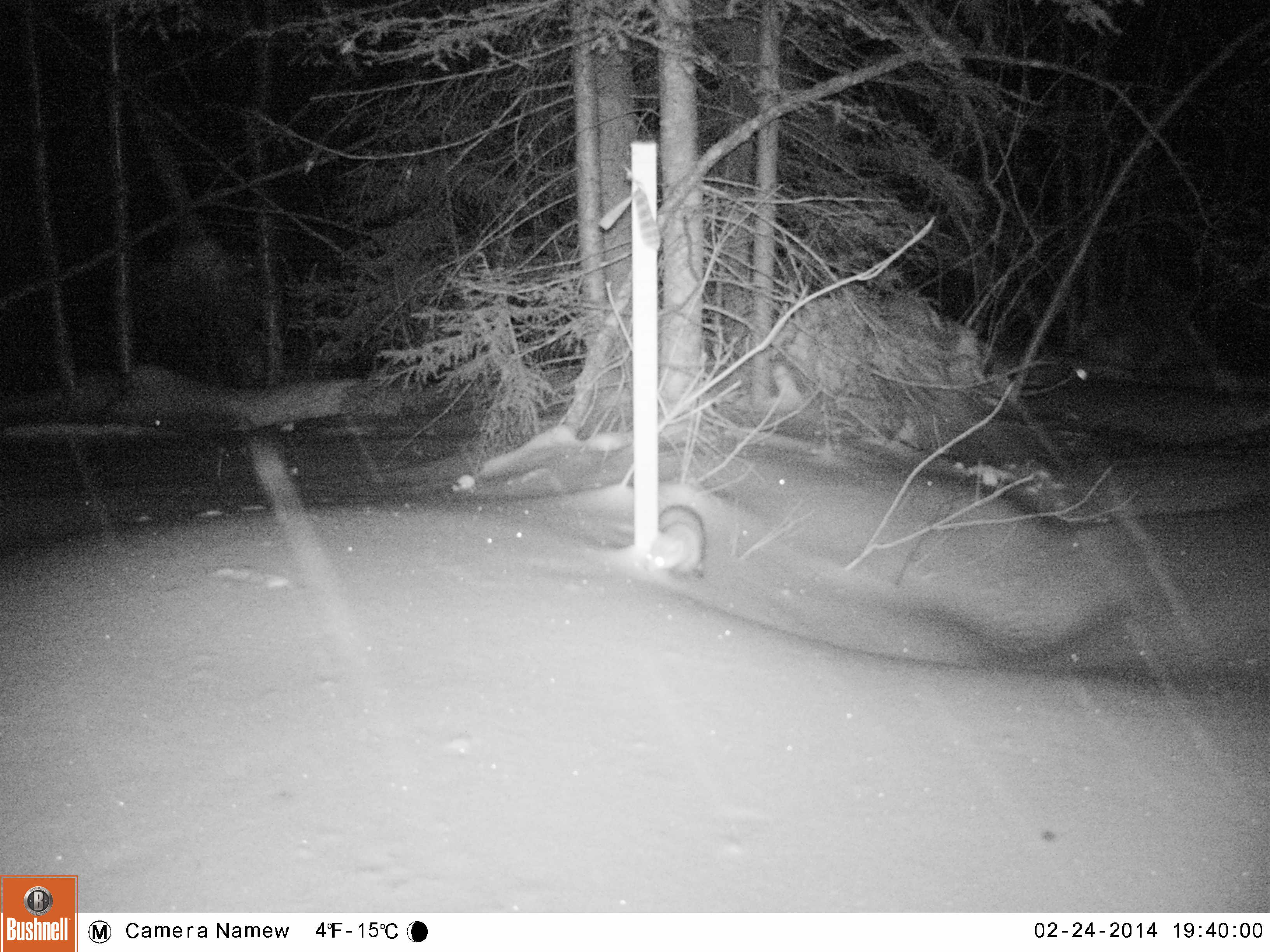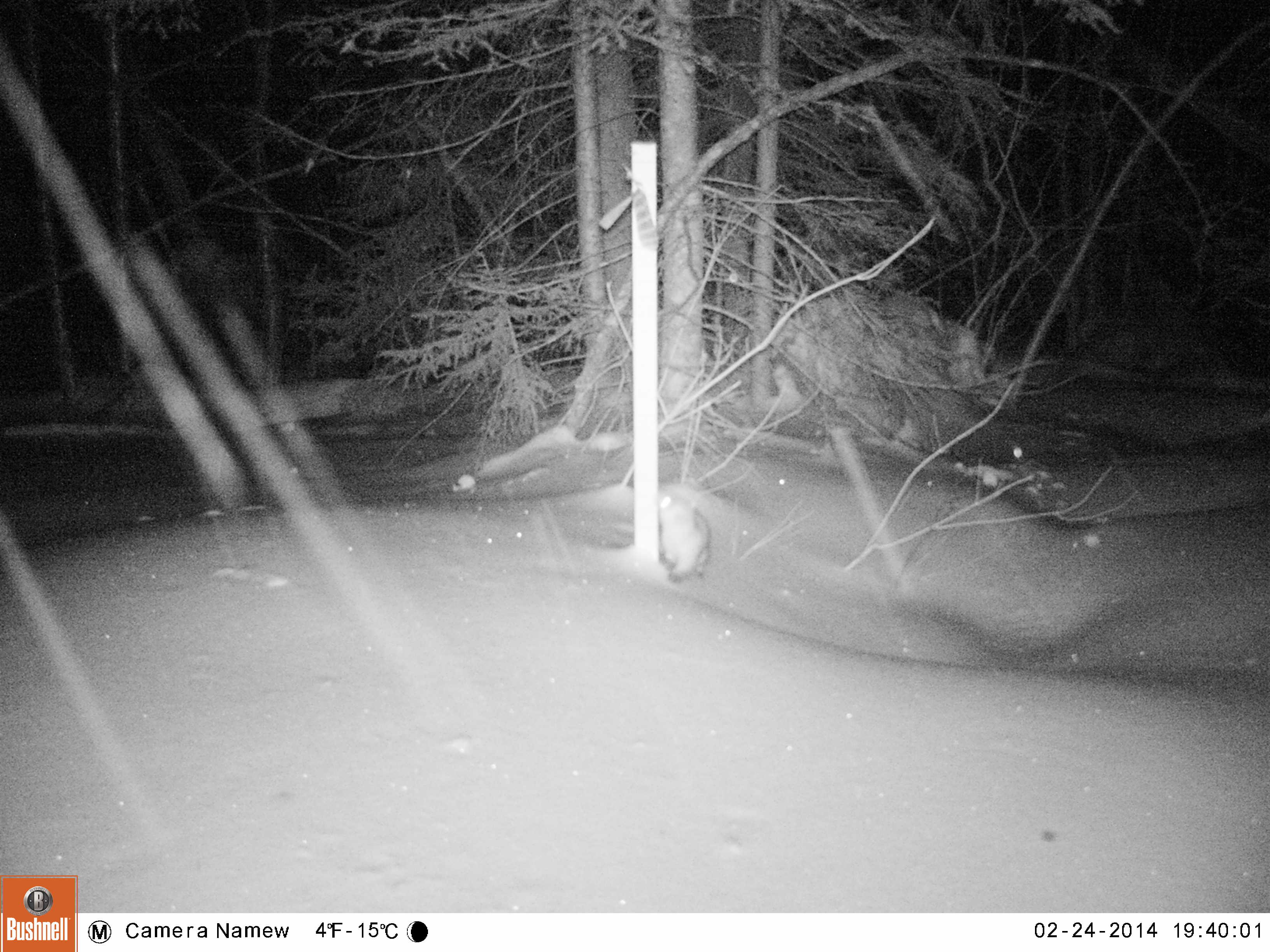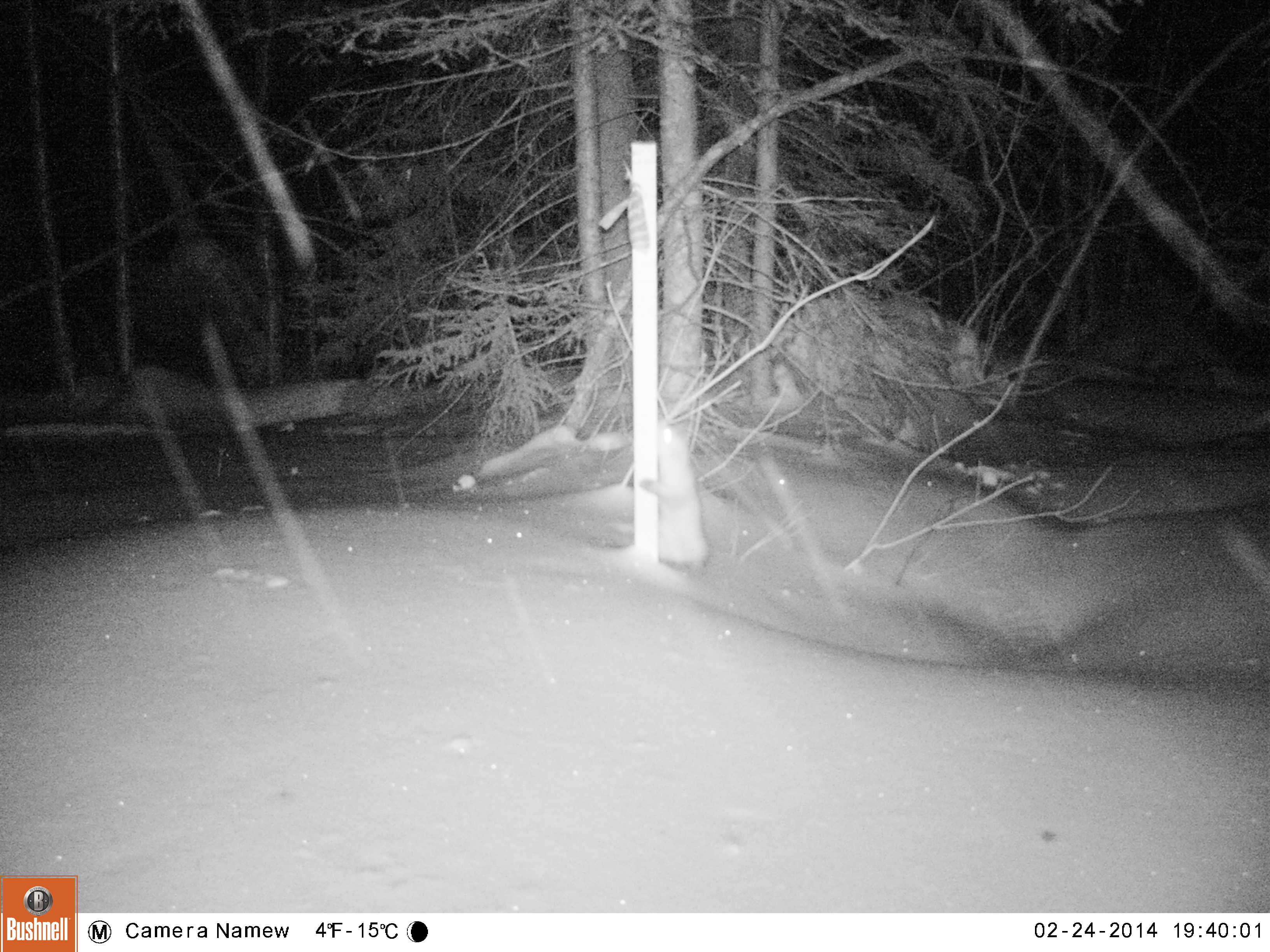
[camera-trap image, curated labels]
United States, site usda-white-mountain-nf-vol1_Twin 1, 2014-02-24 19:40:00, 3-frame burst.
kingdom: Animalia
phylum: Chordata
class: Mammalia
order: Carnivora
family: Mustelidae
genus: Martes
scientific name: Martes americana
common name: american marten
American marten (Martes americana).